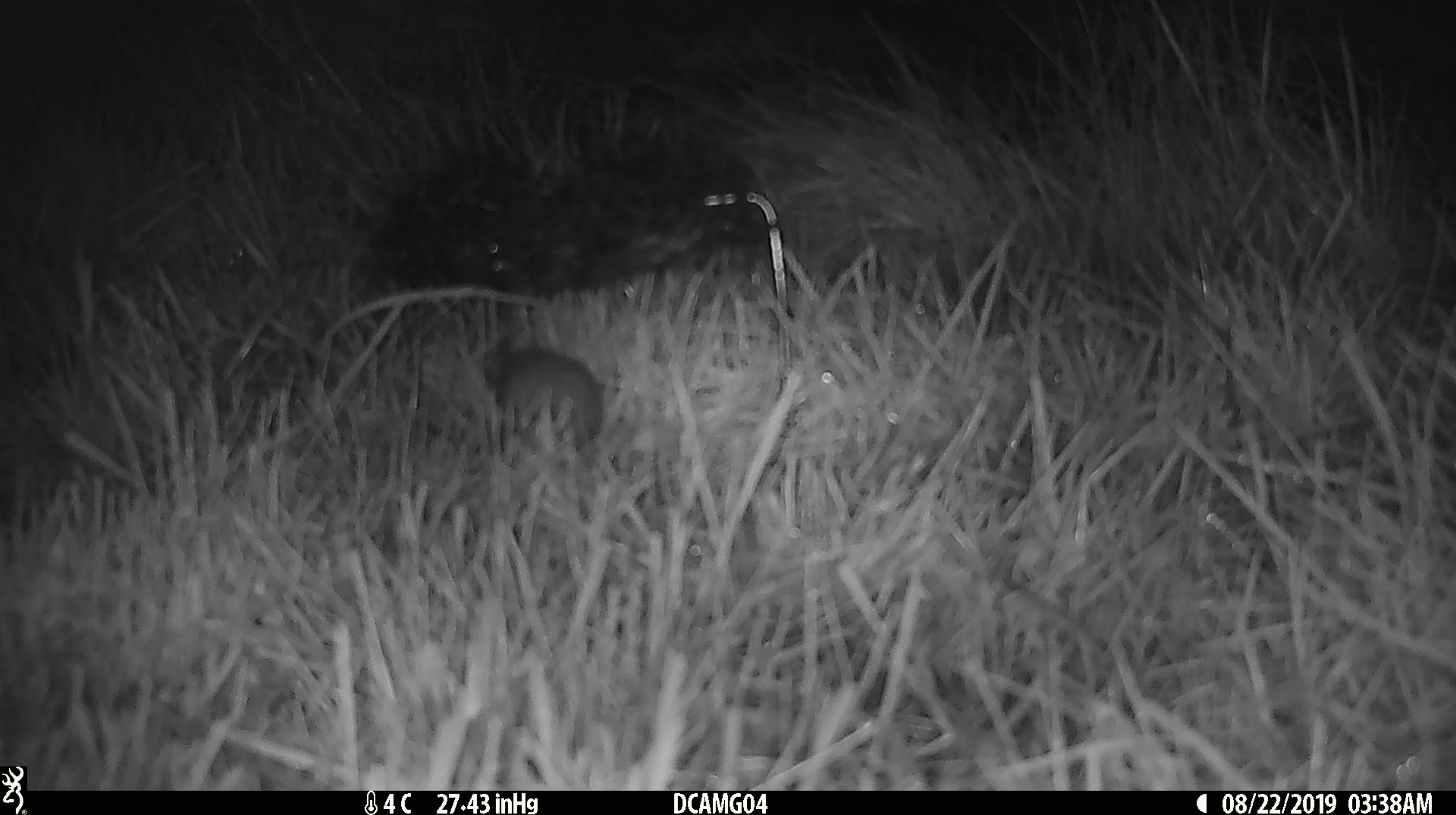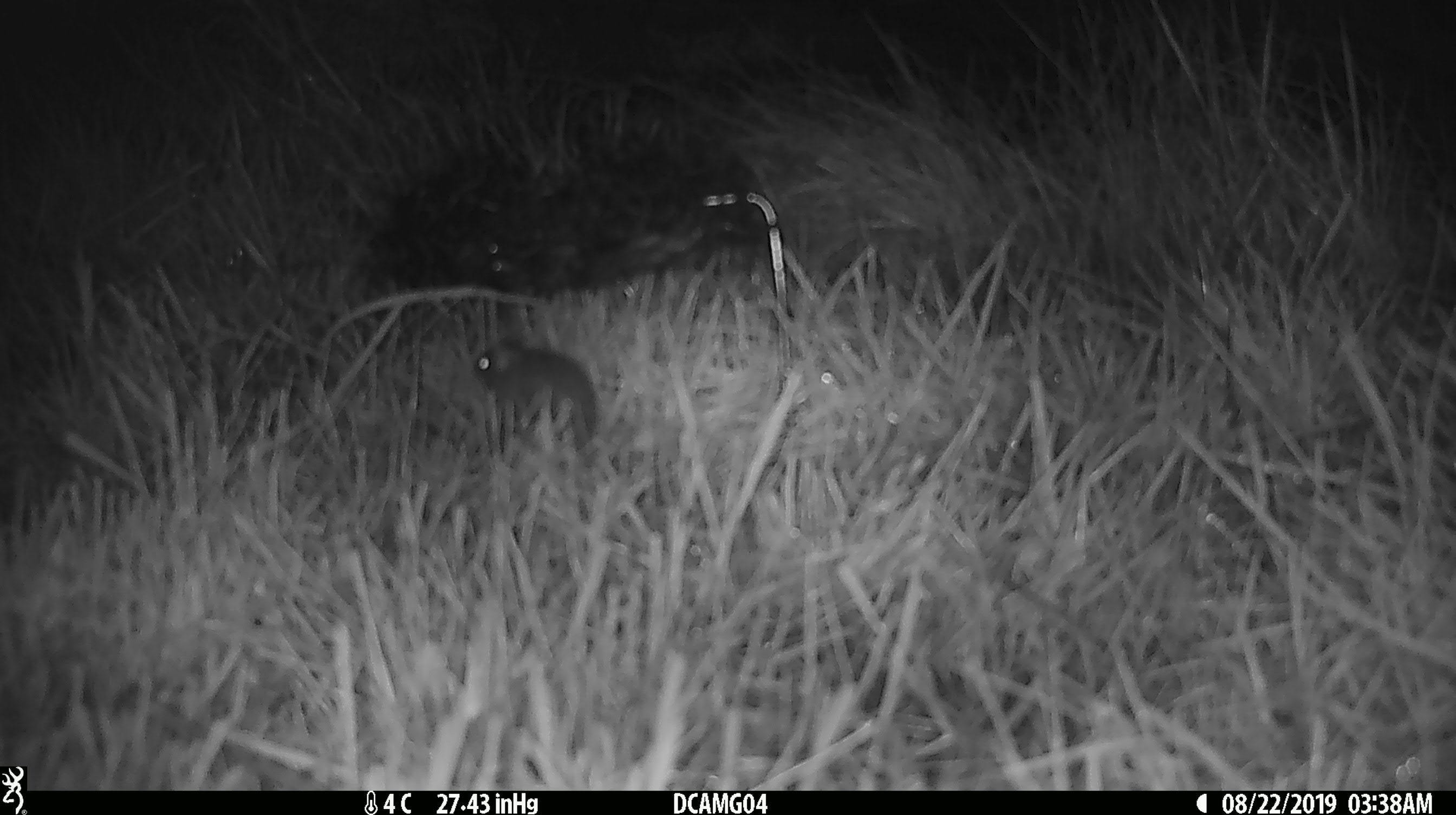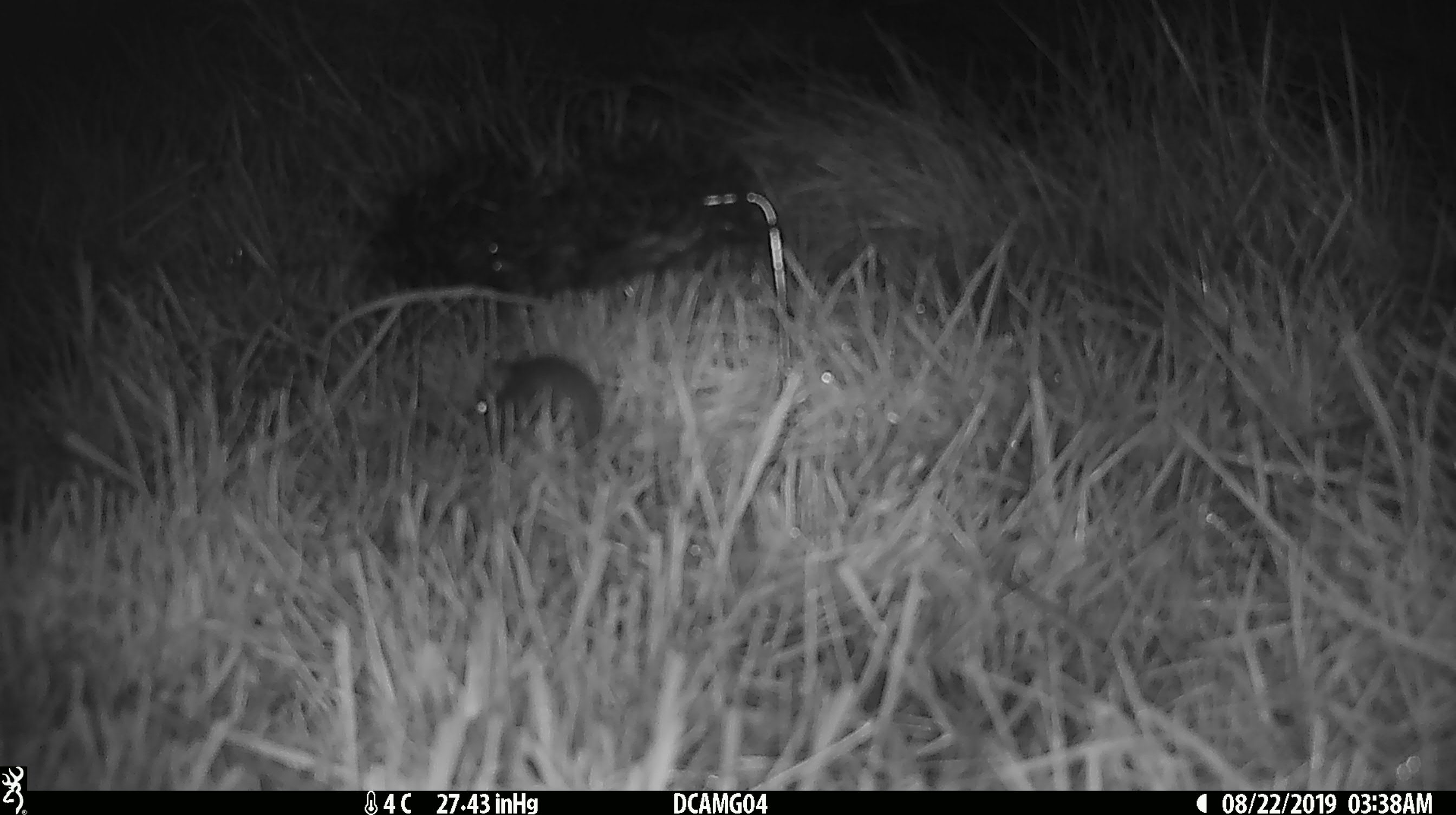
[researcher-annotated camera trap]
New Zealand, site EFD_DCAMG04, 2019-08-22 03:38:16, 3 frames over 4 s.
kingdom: Animalia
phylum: Chordata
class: Mammalia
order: Rodentia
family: Muridae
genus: Mus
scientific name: Mus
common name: mouse